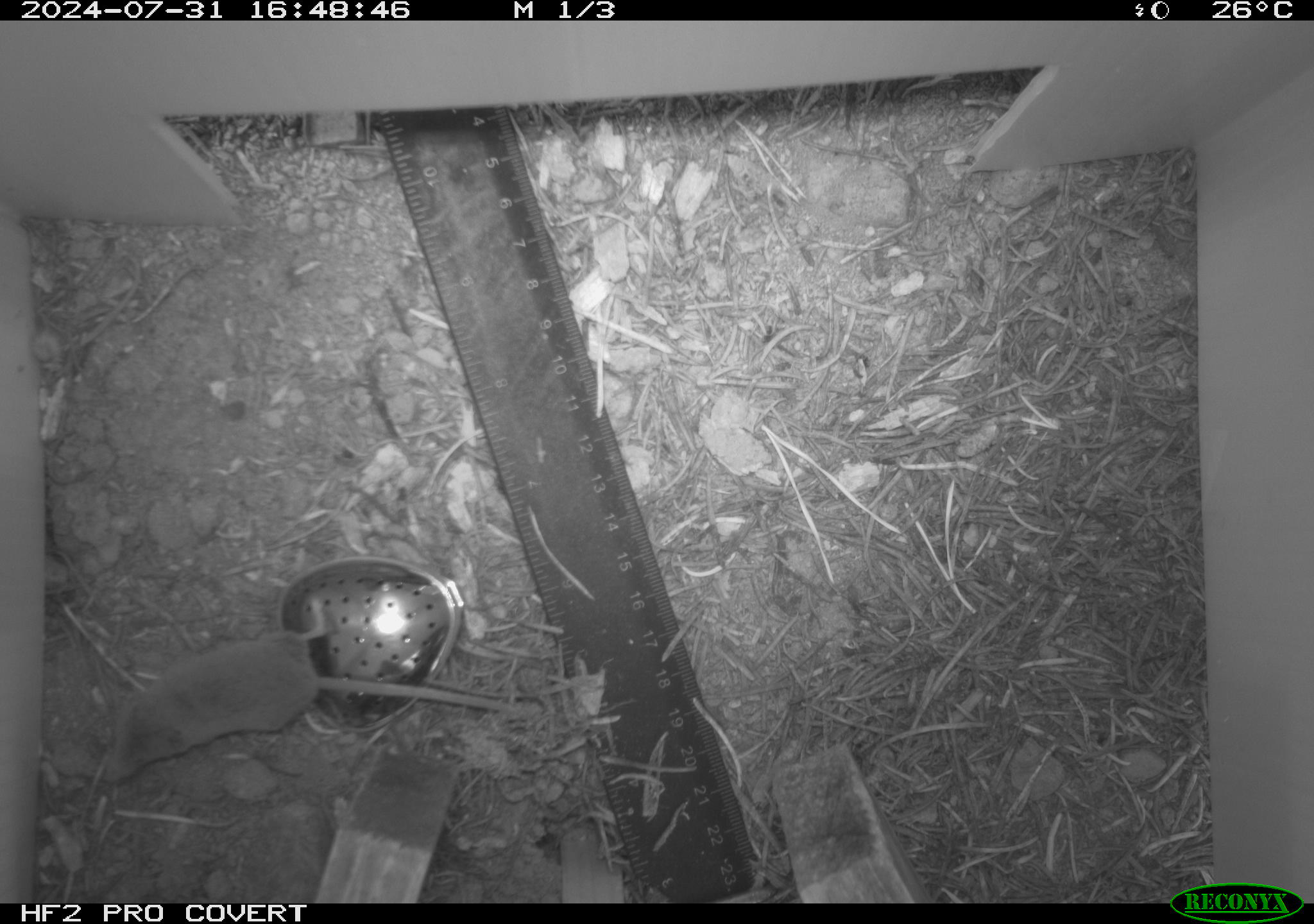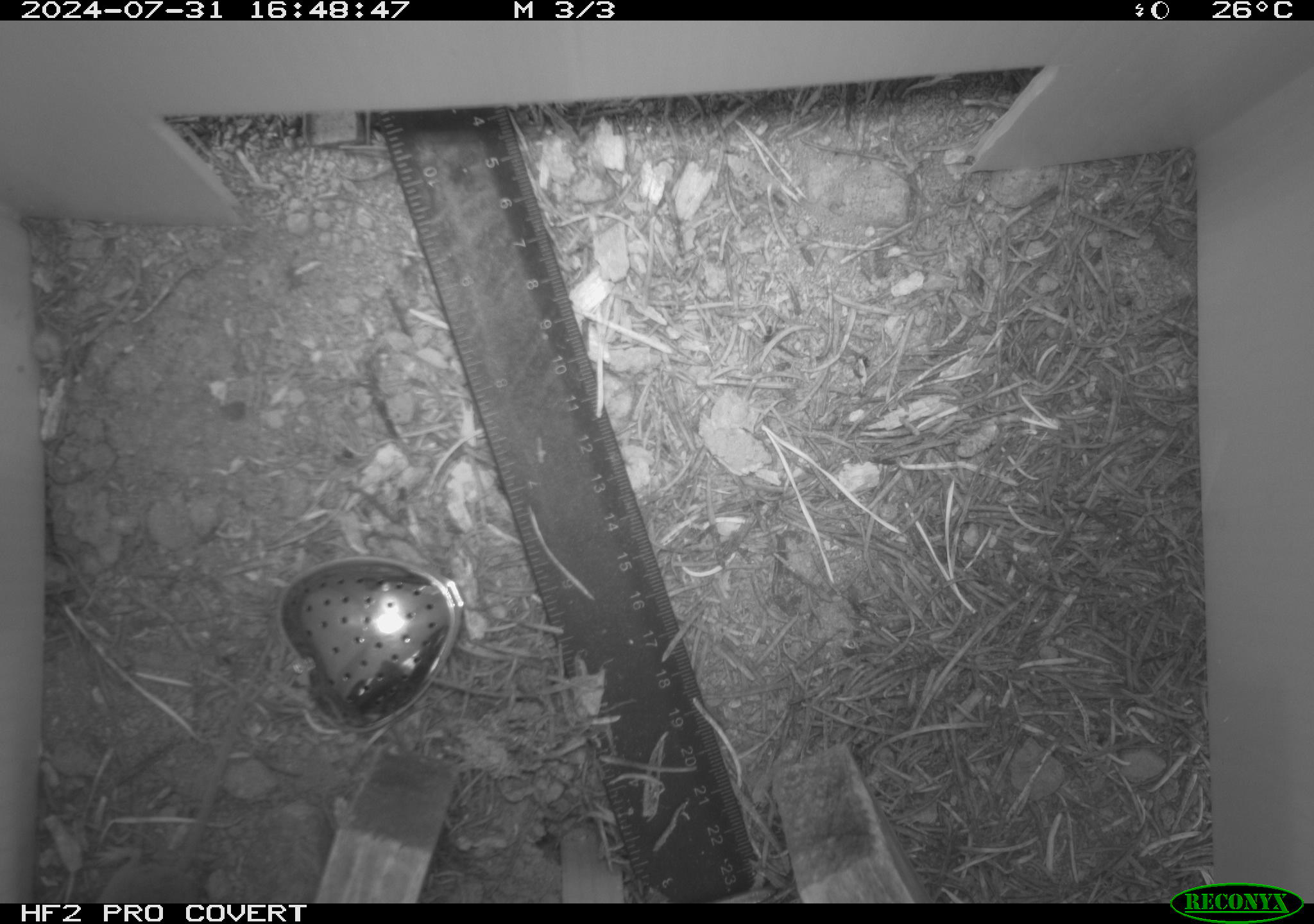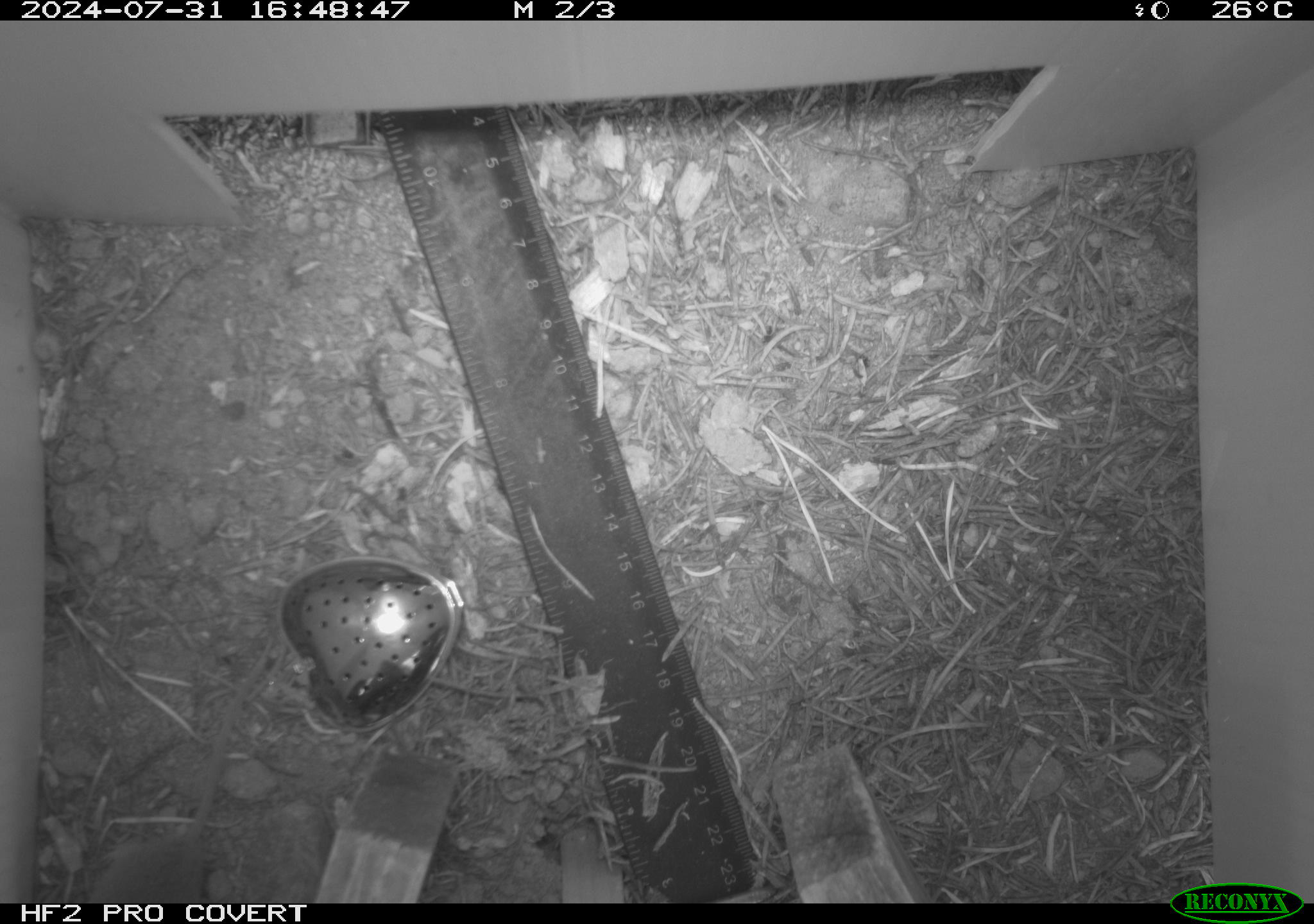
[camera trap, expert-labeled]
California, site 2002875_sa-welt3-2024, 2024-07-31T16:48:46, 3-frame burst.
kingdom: Animalia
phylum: Chordata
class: Mammalia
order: Eulipotyphla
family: Soricidae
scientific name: Soricidae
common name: shrews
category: soricidae family